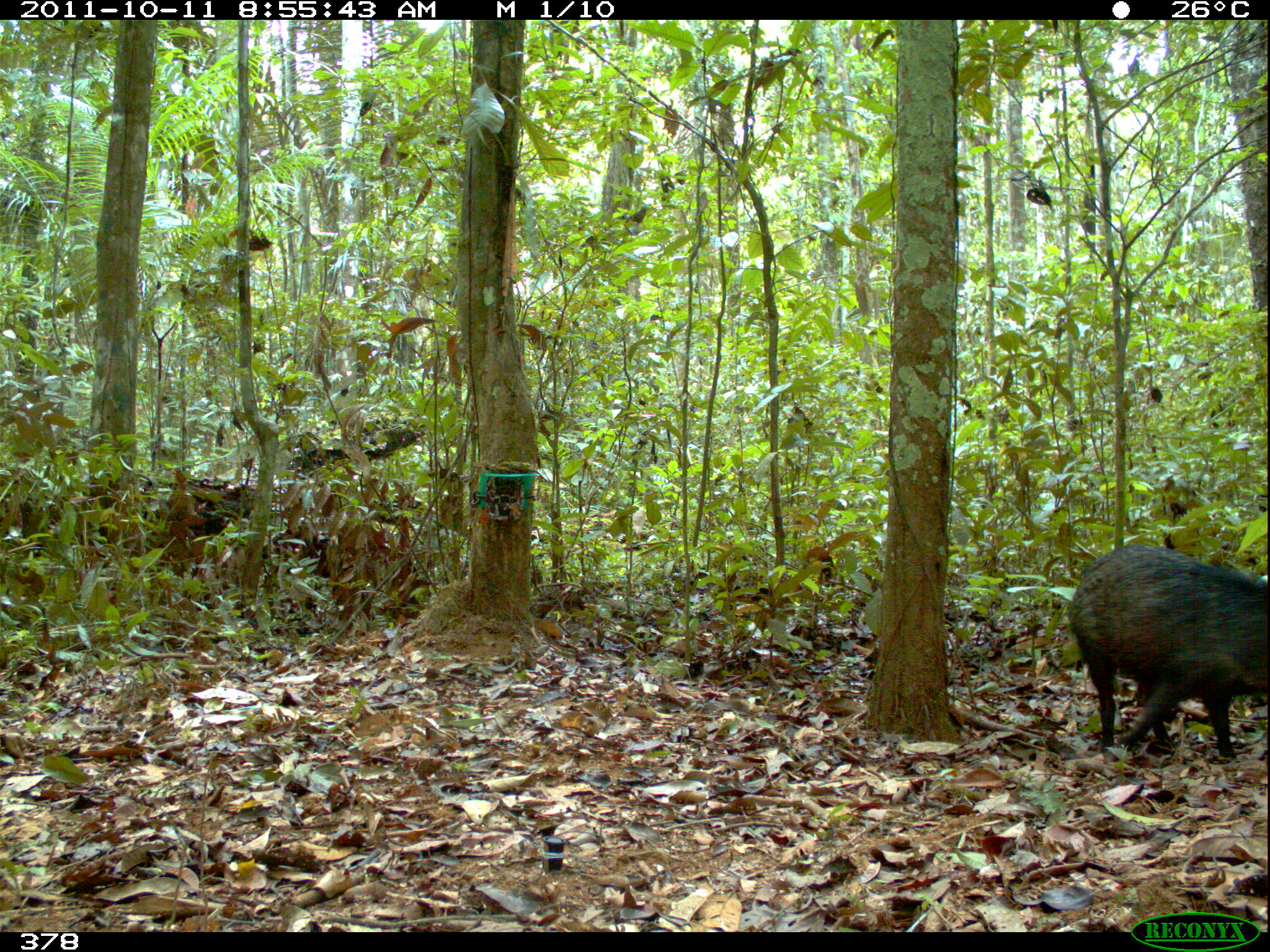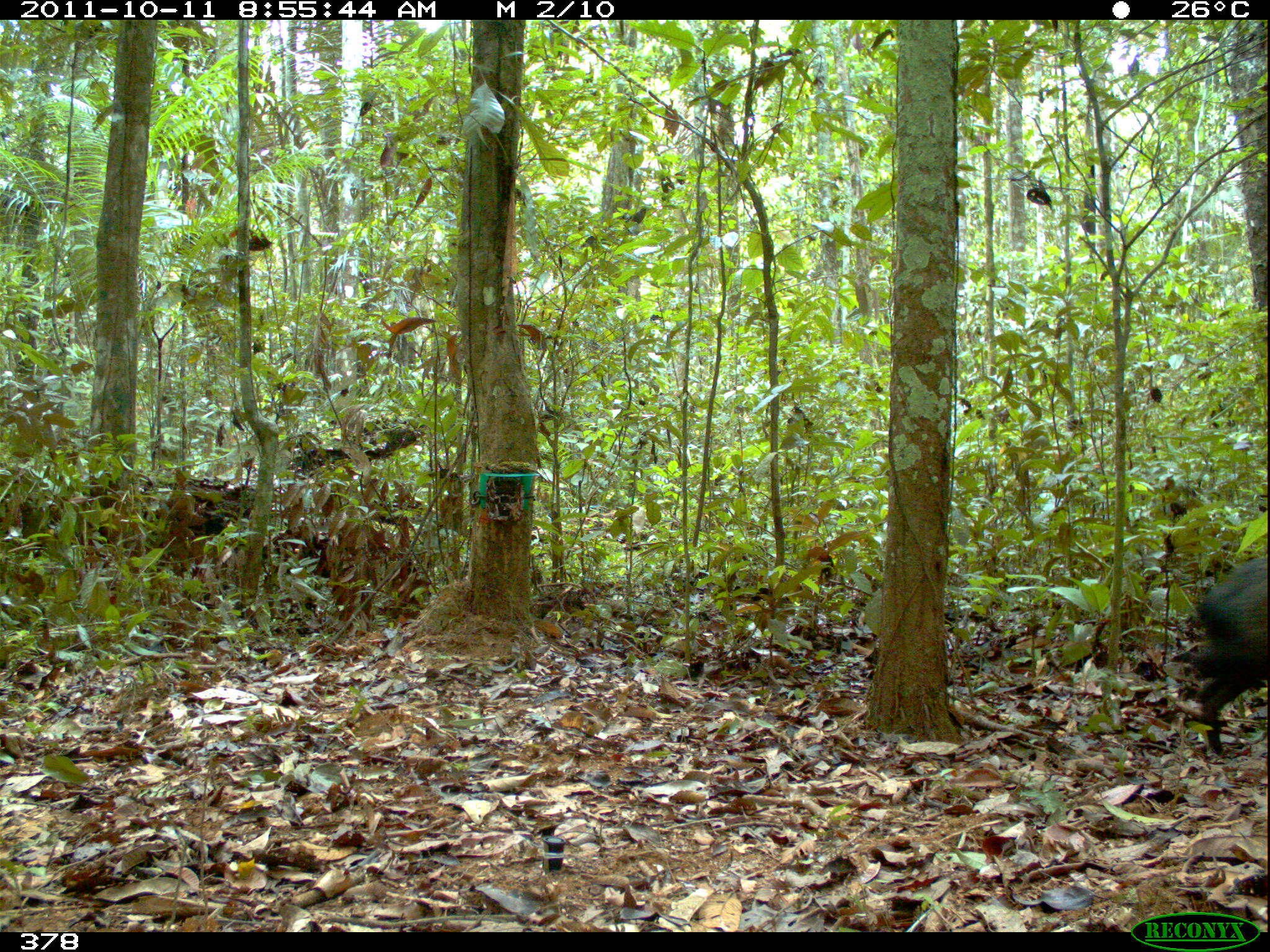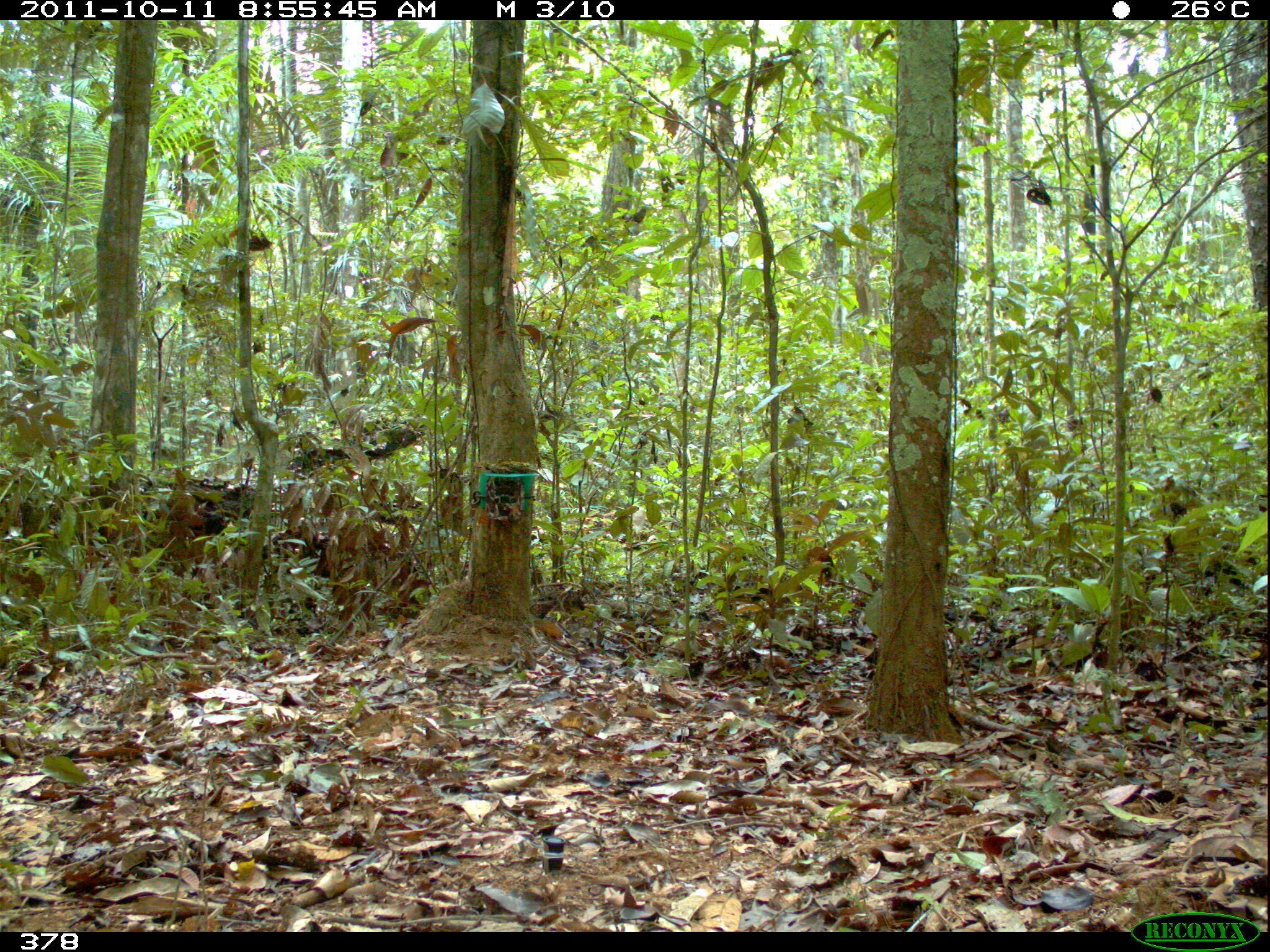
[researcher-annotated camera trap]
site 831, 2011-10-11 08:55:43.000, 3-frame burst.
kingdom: Animalia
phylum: Chordata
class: Mammalia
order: Artiodactyla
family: Tayassuidae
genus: Pecari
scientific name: Pecari tajacu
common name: collared peccary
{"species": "Pecari tajacu (collared peccary)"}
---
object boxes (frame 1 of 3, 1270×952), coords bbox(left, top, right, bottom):
pecari tajacu: bbox(1068, 543, 1269, 763)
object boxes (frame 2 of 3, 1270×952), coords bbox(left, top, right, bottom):
pecari tajacu: bbox(1189, 556, 1267, 754)